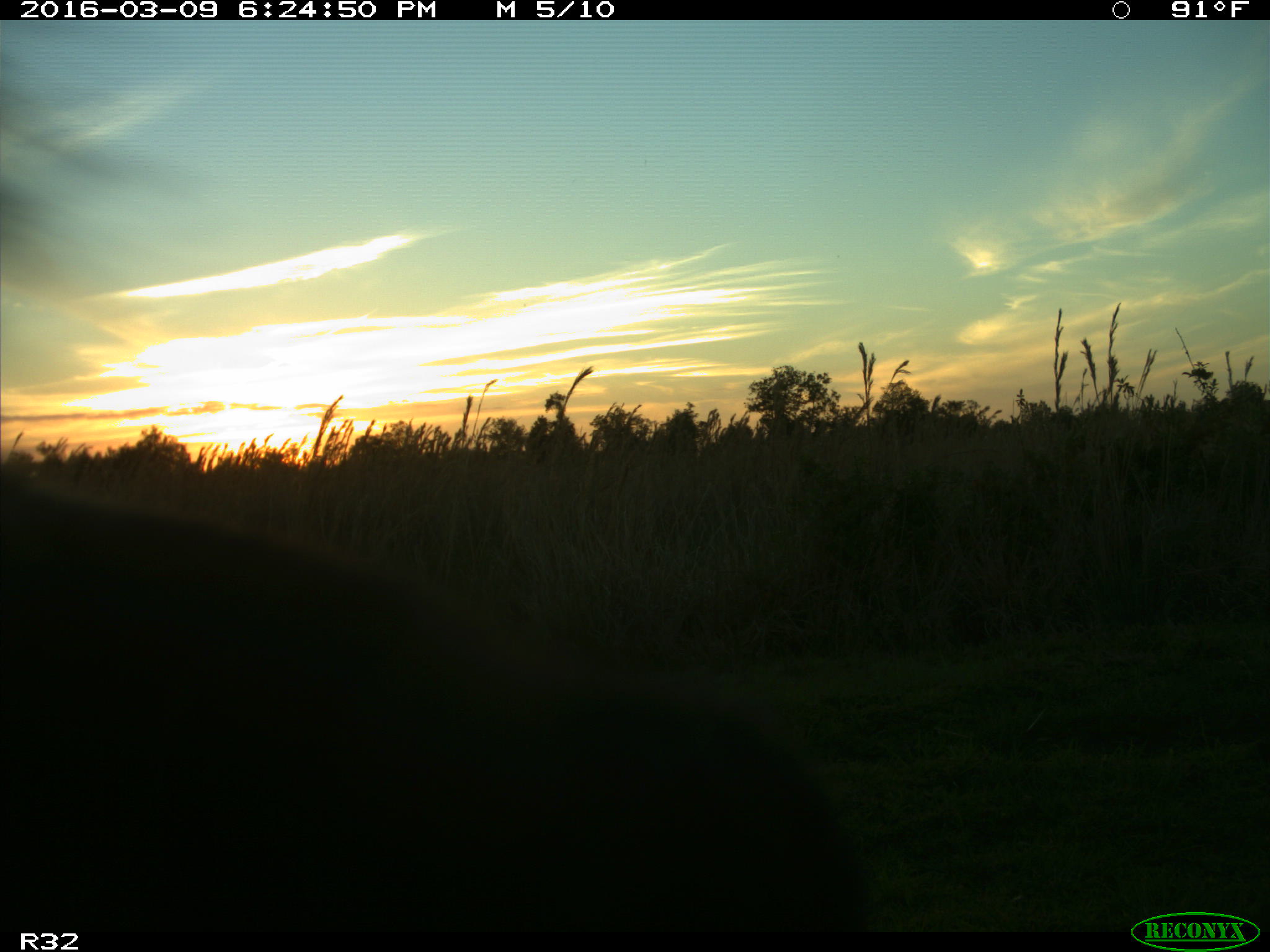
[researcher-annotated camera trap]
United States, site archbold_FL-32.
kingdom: Animalia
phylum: Chordata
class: Mammalia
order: Artiodactyla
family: Bovidae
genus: Bos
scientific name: Bos taurus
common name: domestic cow